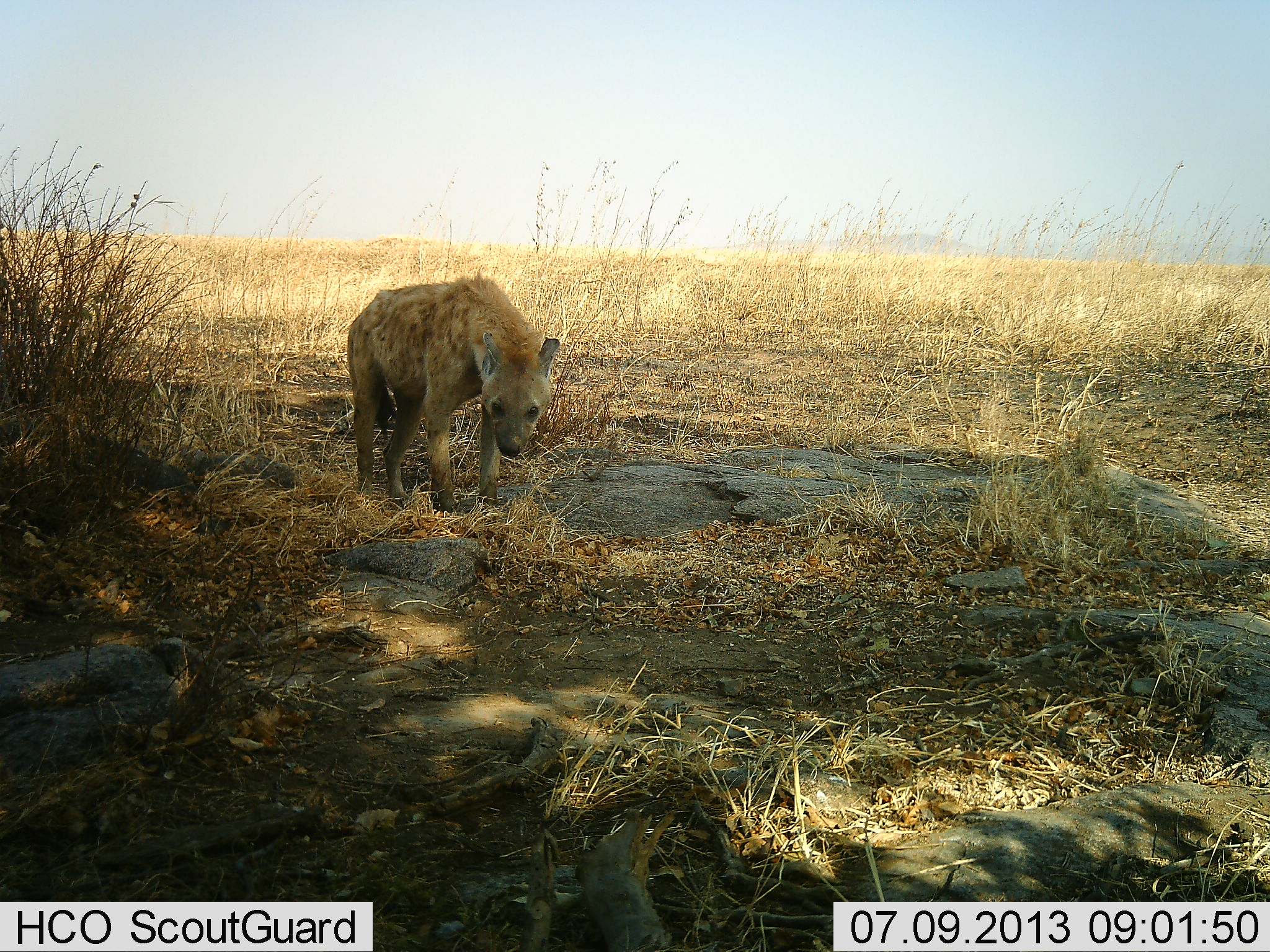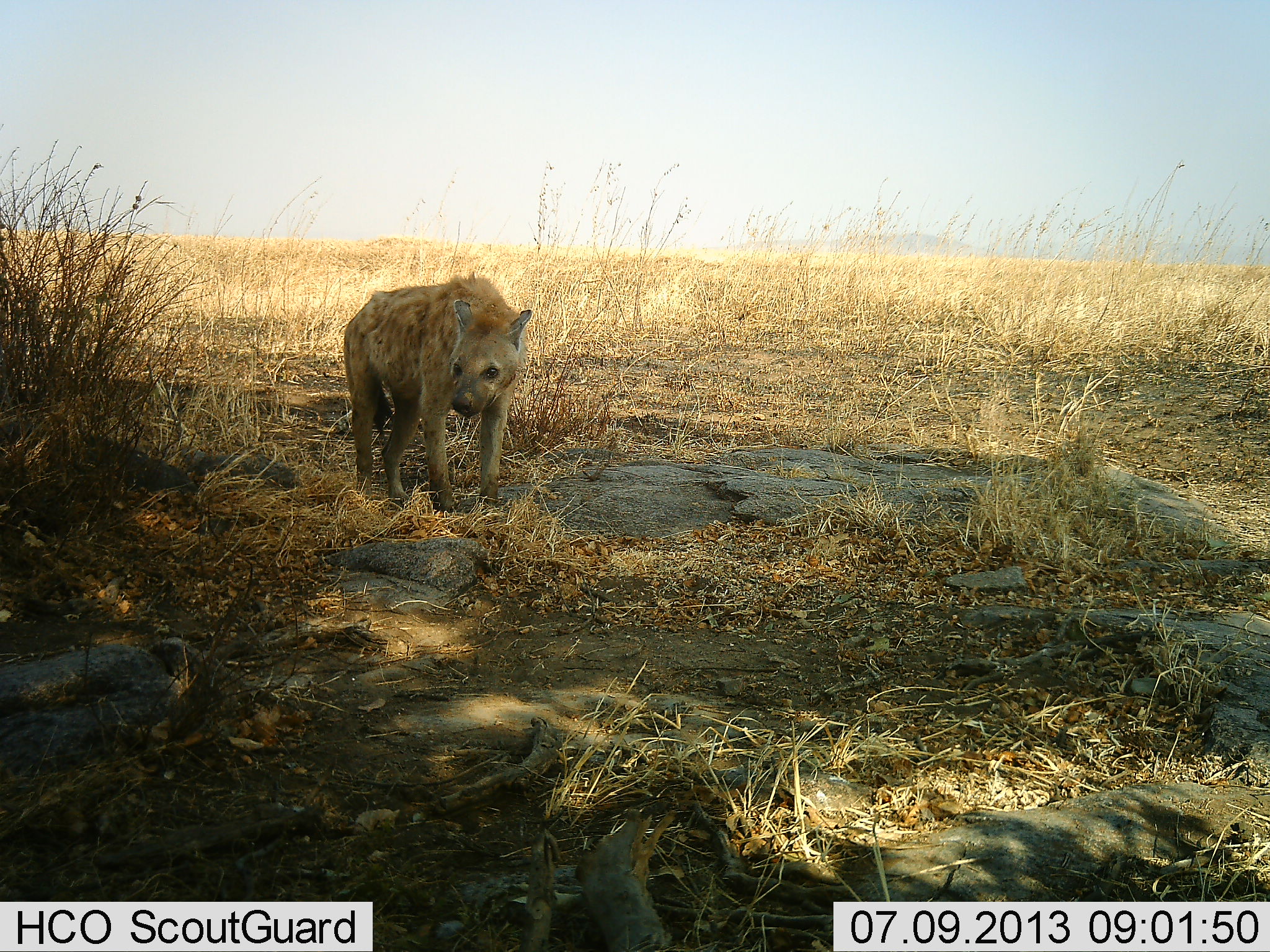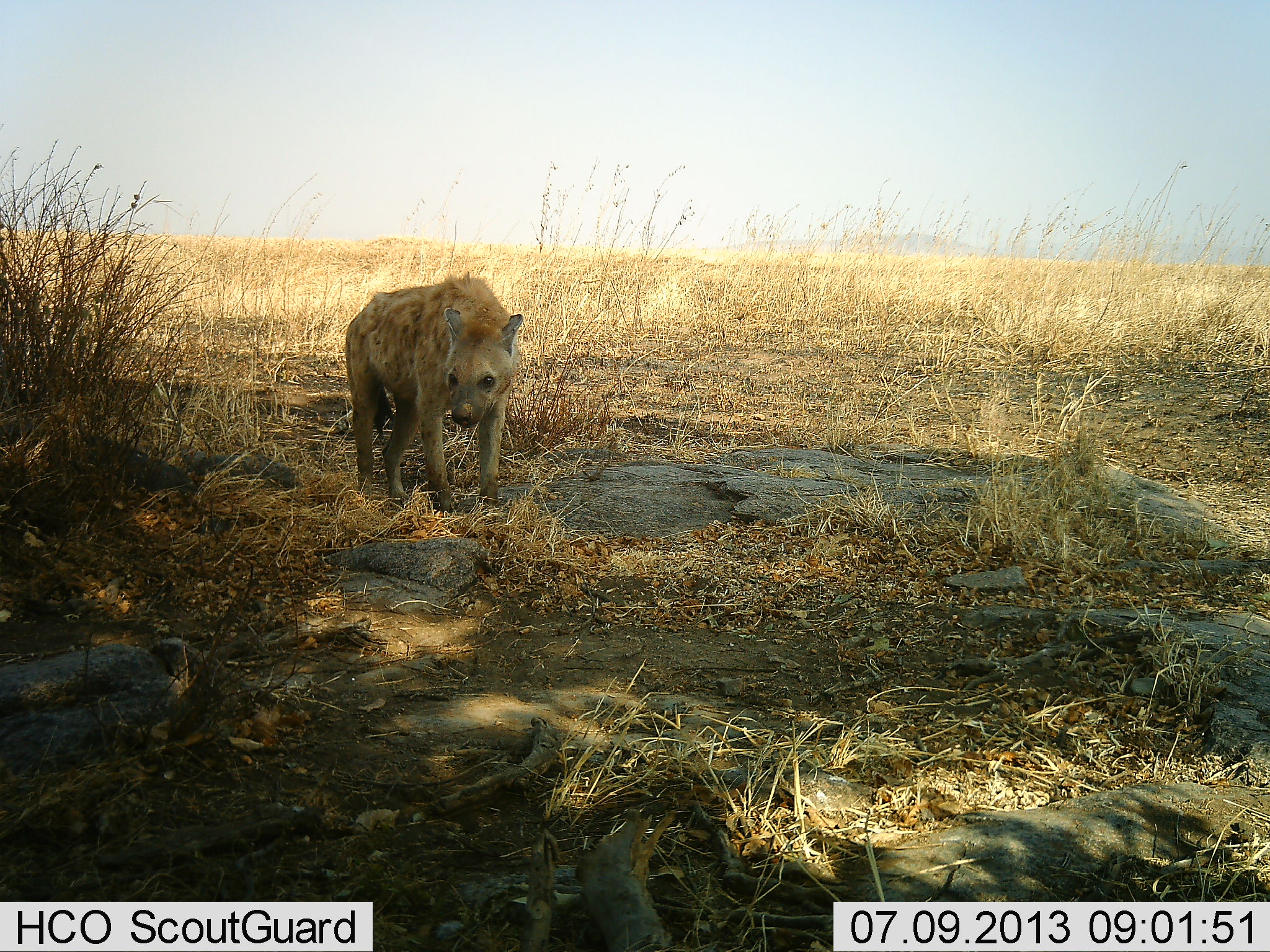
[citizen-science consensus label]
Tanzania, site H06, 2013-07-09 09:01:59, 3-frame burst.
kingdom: Animalia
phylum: Chordata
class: Mammalia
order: Carnivora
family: Hyaenidae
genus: Crocuta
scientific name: Crocuta crocuta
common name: spotted hyena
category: hyenaspotted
Hyenaspotted (spotted hyena) (Crocuta crocuta), count 1. Behavior (volunteer vote fractions): standing 70%, resting 0%, moving 20%, interacting 10%. Young present (vote fraction): 0%. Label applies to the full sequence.